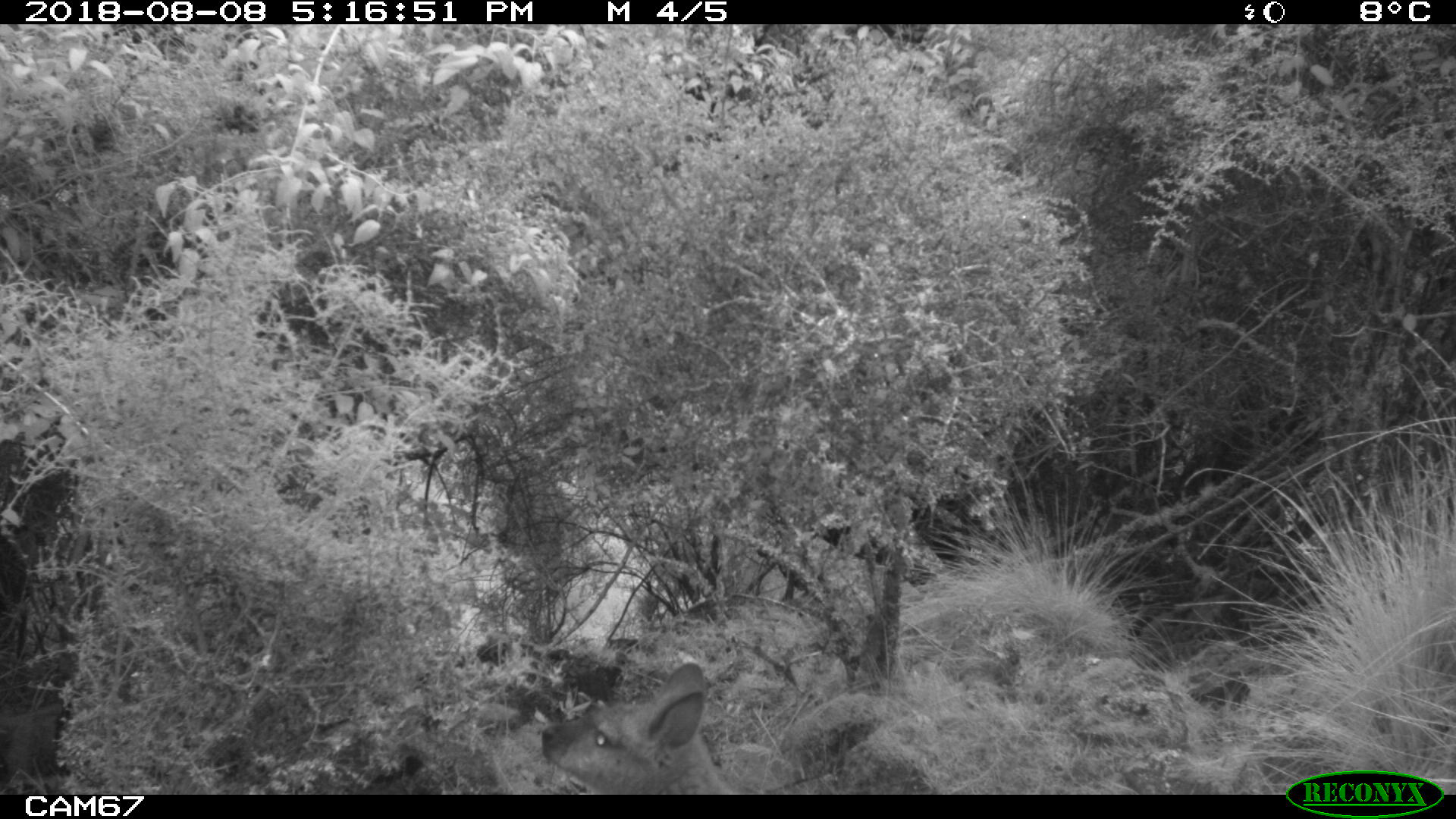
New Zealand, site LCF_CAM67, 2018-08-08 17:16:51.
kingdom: Animalia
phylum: Chordata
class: Mammalia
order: Diprotodontia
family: Macropodidae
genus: Notamacropus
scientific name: Notamacropus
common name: wallaby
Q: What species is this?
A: Wallaby (Notamacropus).